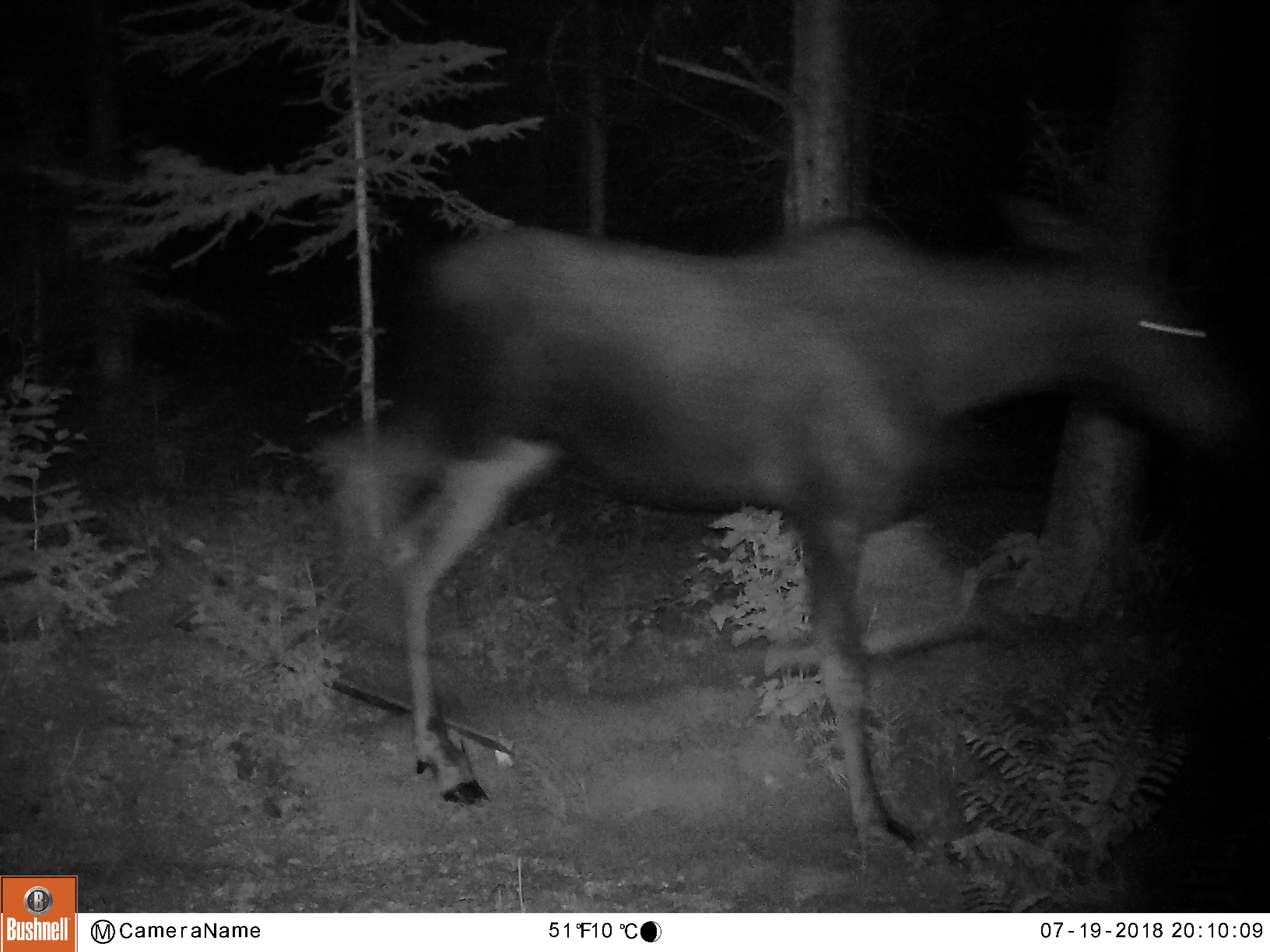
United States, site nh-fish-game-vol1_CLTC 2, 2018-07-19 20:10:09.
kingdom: Animalia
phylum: Chordata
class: Mammalia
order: Artiodactyla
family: Cervidae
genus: Alces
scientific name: Alces alces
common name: moose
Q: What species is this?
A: Moose (Alces alces).